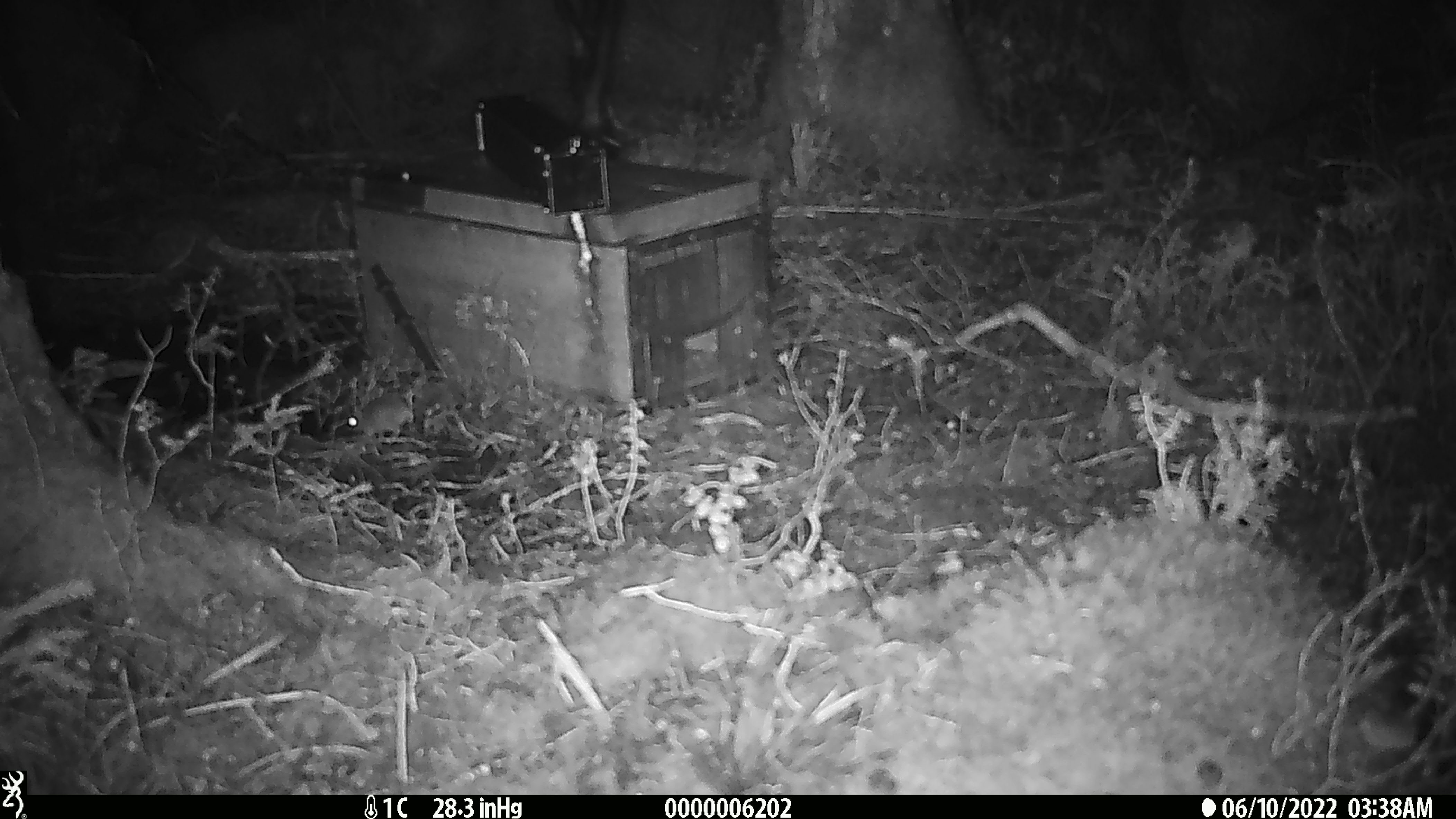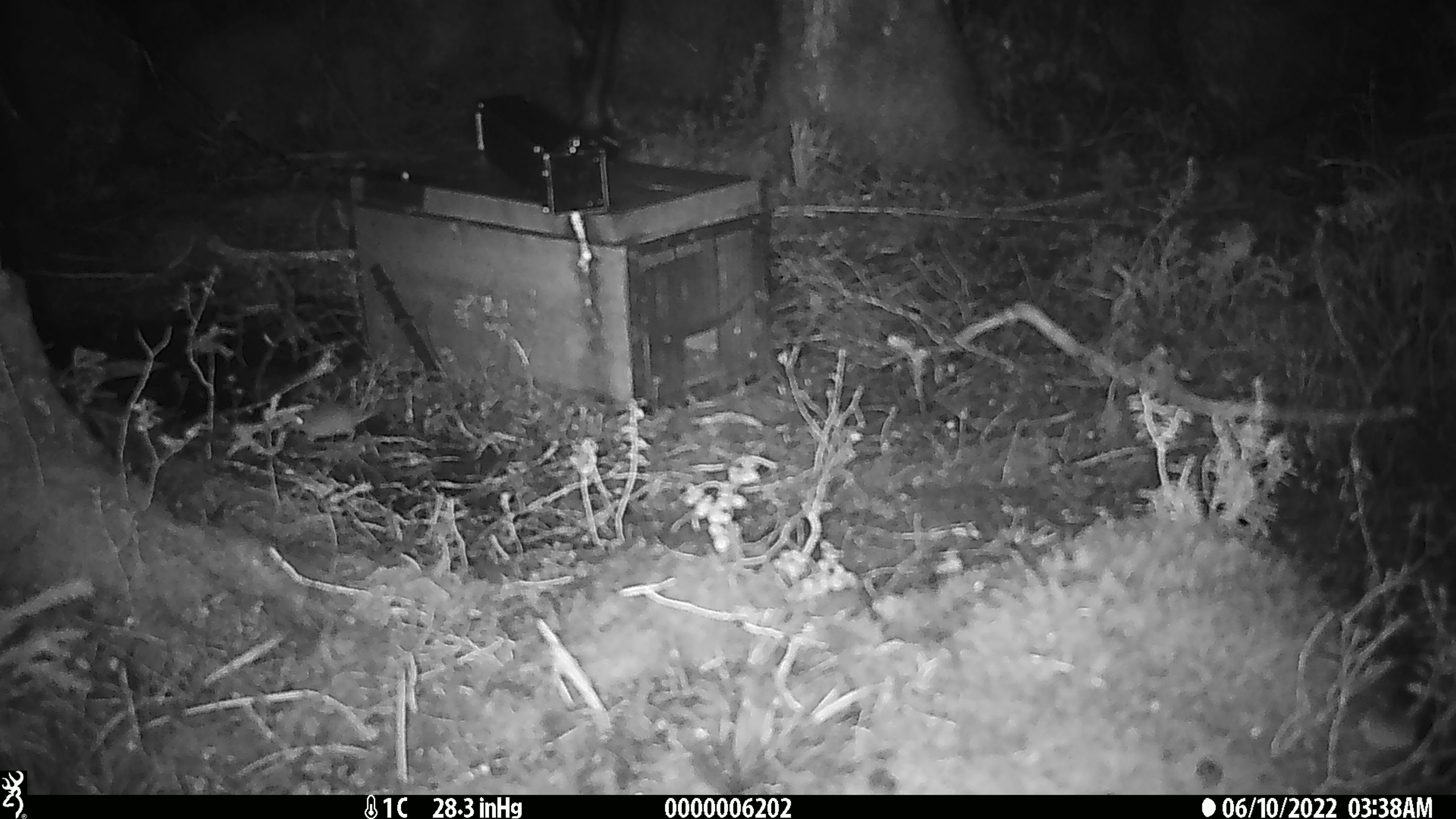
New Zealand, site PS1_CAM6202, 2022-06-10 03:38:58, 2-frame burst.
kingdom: Animalia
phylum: Chordata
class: Mammalia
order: Rodentia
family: Muridae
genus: Mus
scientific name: Mus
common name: mouse